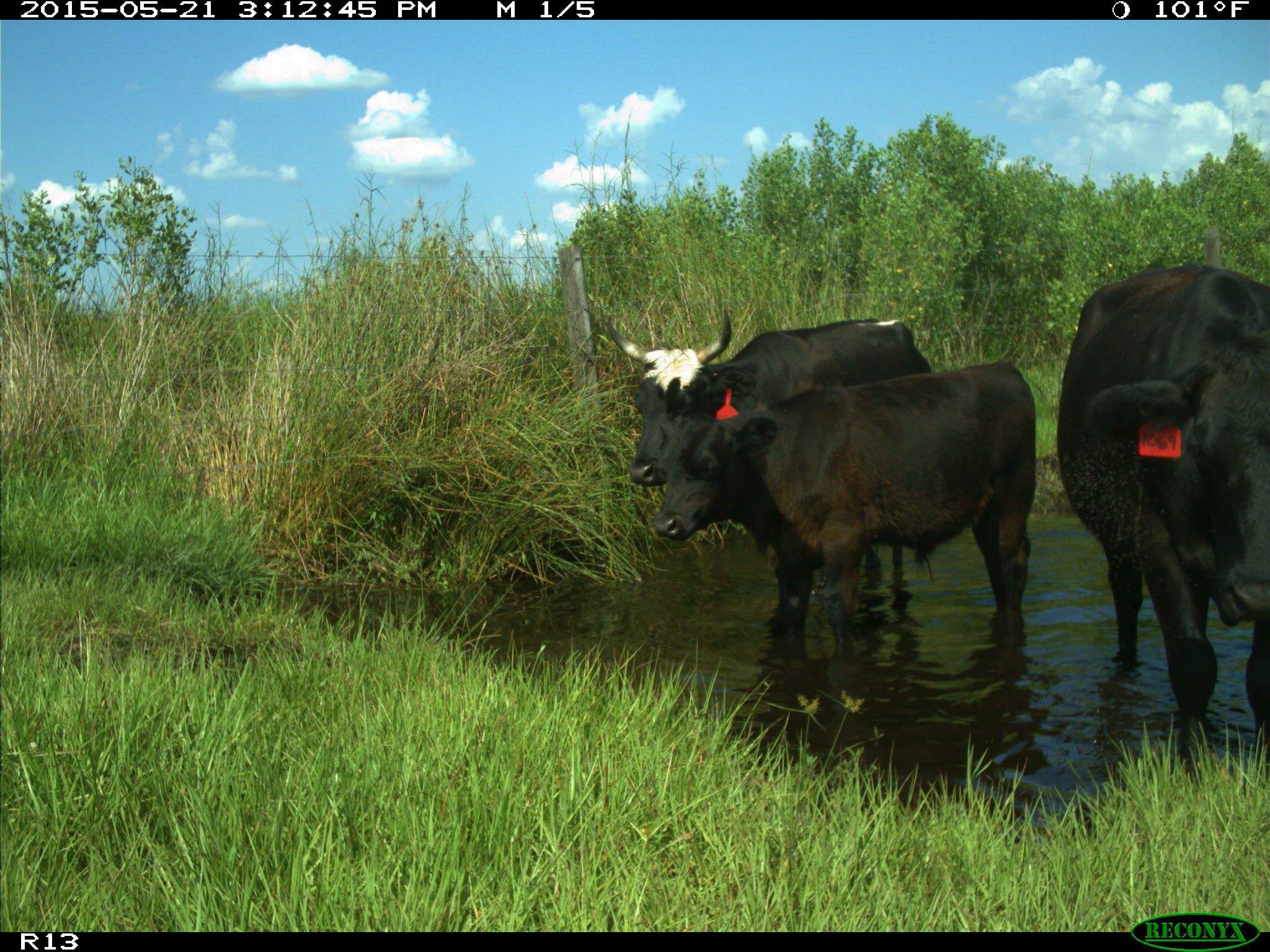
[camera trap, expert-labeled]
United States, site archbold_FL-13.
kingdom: Animalia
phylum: Chordata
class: Mammalia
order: Artiodactyla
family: Bovidae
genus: Bos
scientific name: Bos taurus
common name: domestic cow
Bos taurus (domestic cow).